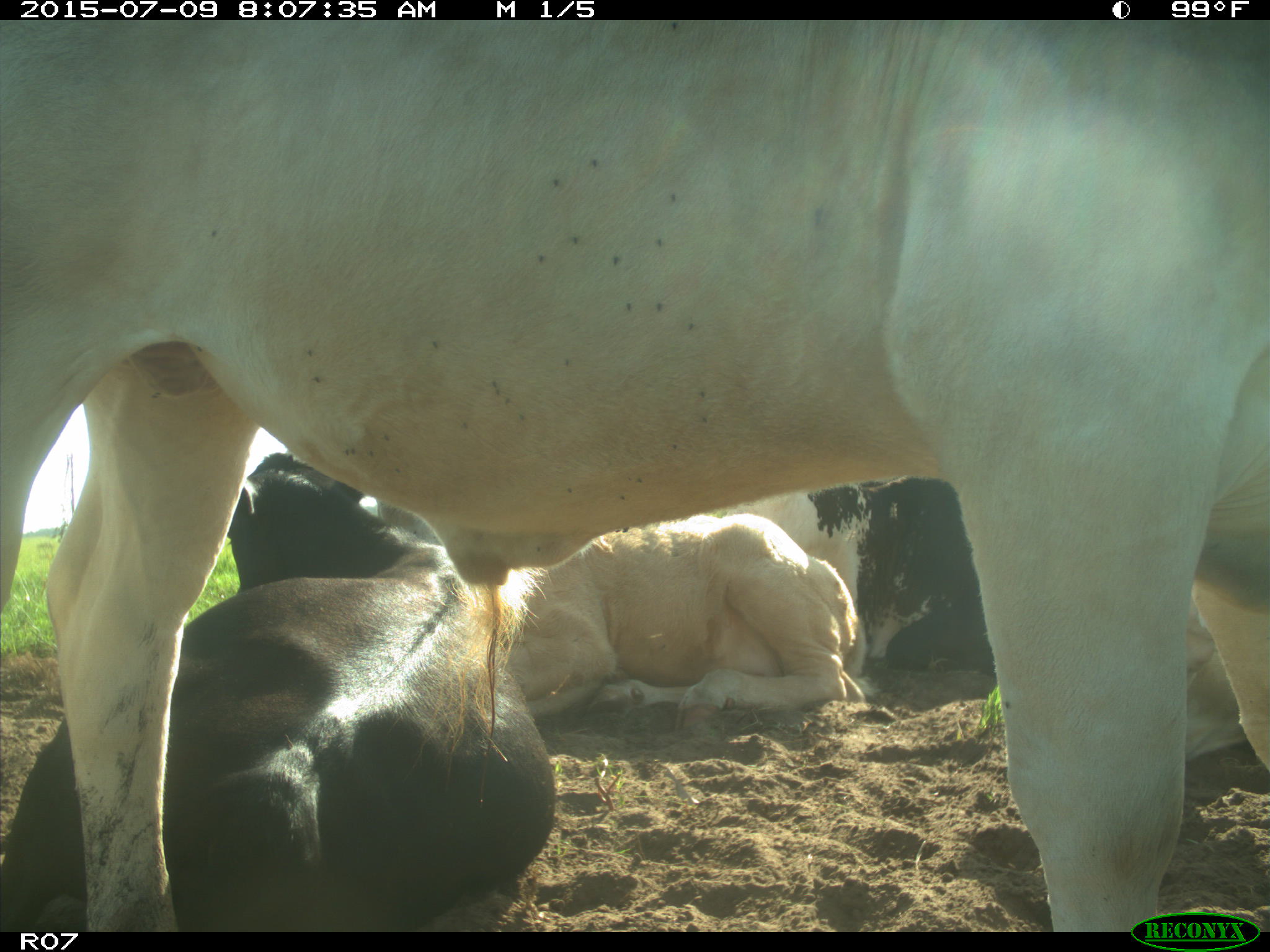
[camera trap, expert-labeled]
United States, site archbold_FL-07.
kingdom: Animalia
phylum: Chordata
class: Mammalia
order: Artiodactyla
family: Bovidae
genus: Bos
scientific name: Bos taurus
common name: domestic cow